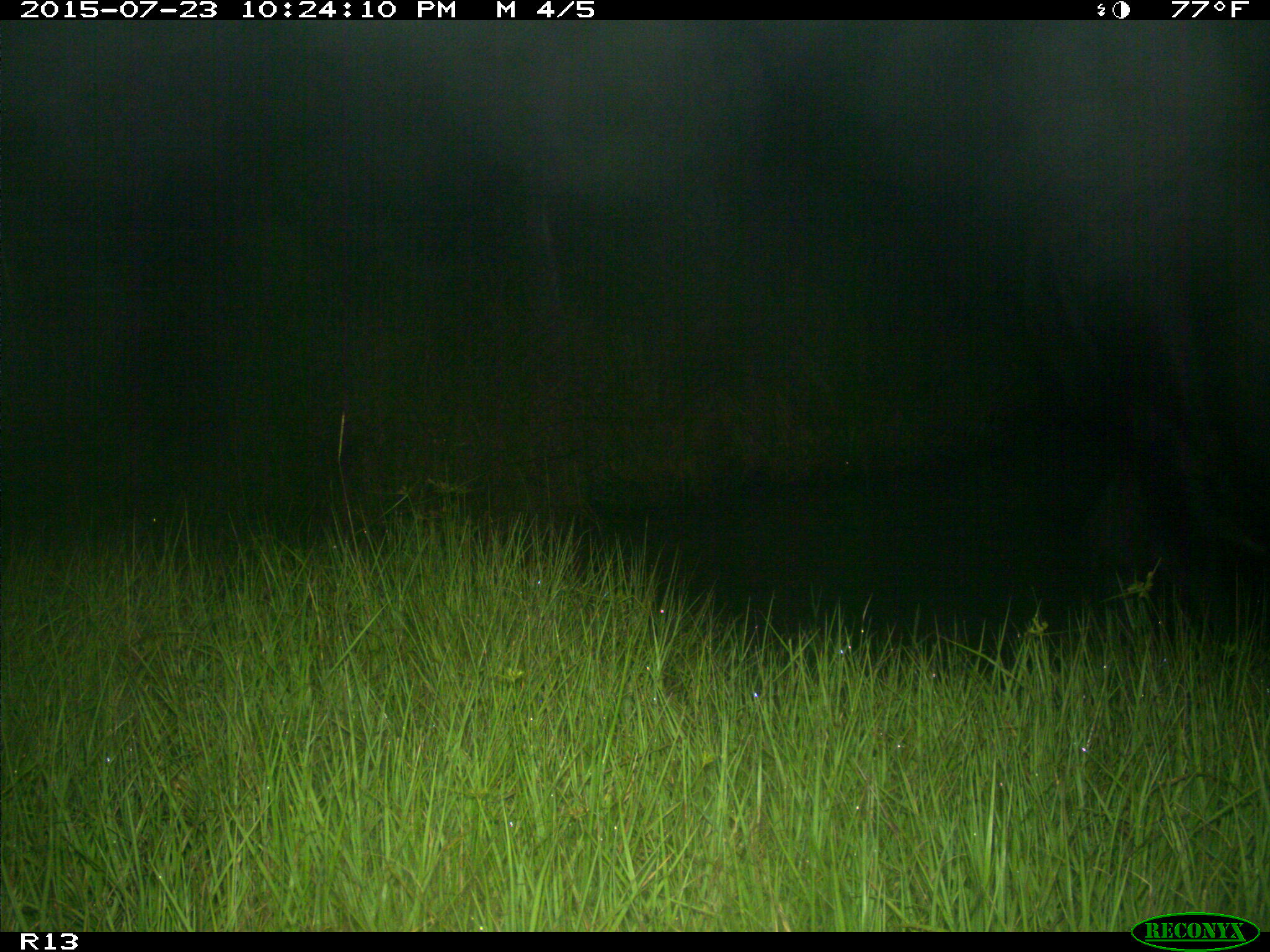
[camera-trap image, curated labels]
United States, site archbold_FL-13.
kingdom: Animalia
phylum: Chordata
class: Mammalia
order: Artiodactyla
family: Bovidae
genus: Bos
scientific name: Bos taurus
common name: domestic cow